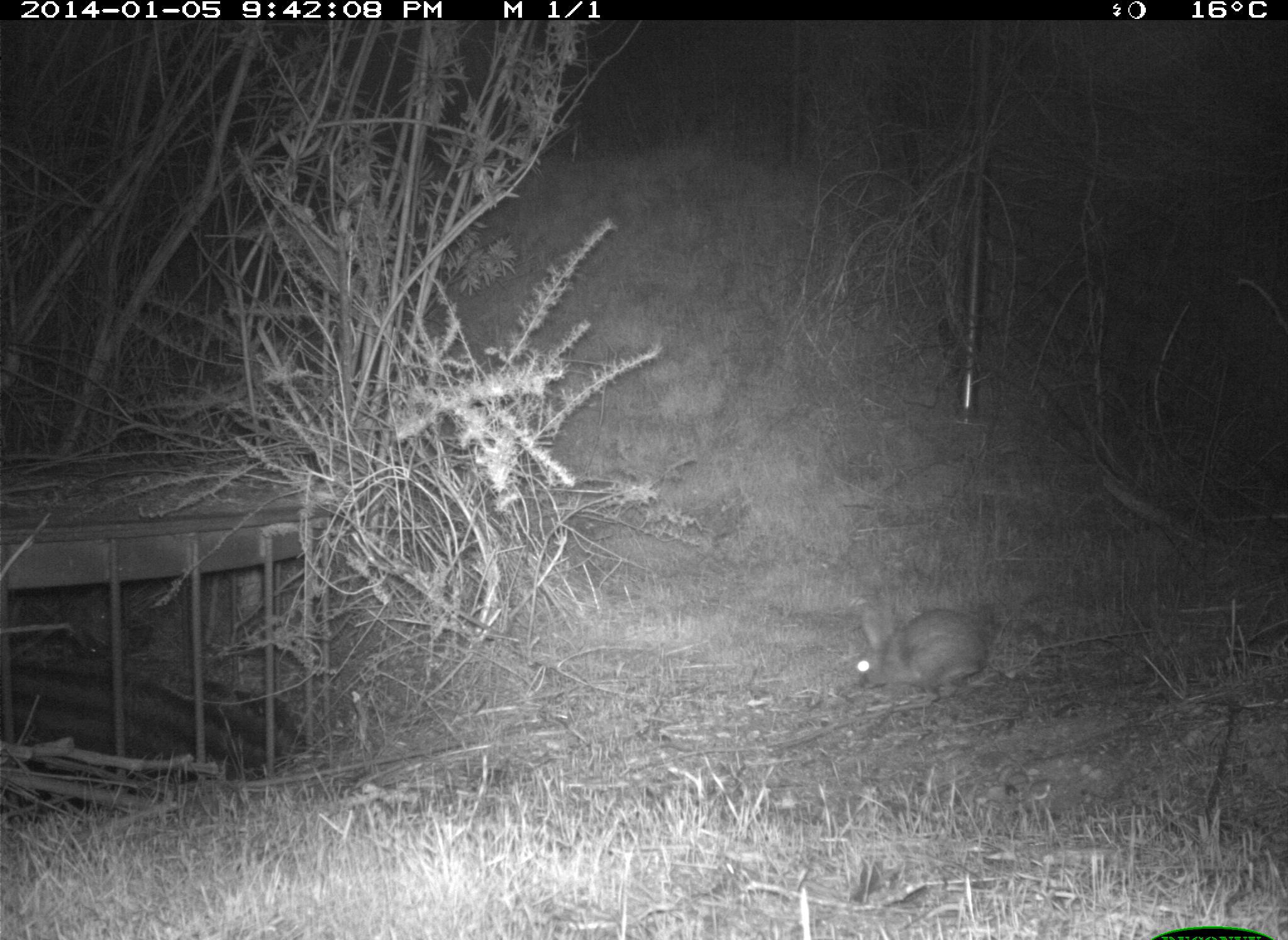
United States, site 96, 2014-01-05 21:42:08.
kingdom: Animalia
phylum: Chordata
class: Mammalia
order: Lagomorpha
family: Leporidae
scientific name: Leporidae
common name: rabbits and hares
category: rabbit